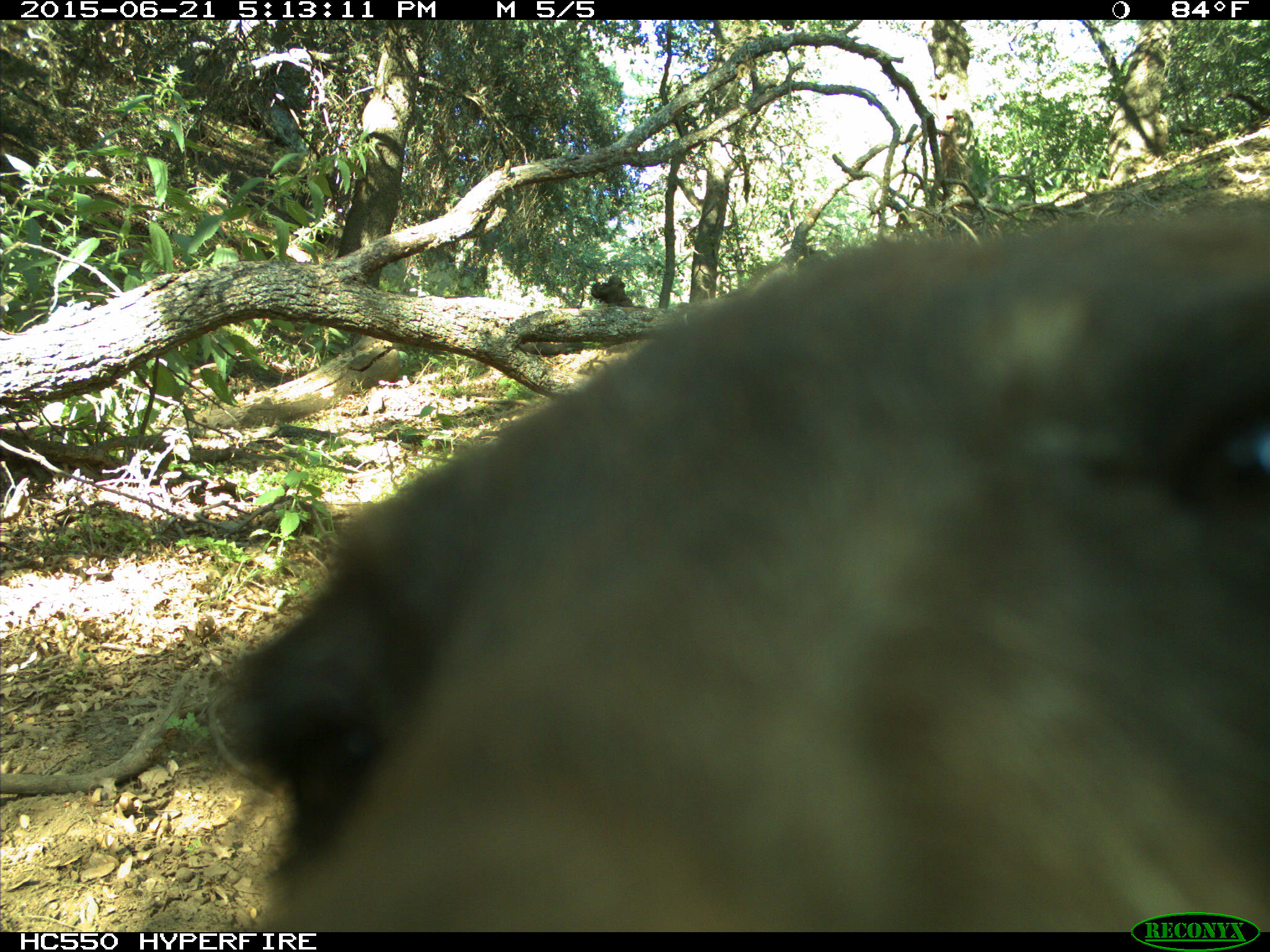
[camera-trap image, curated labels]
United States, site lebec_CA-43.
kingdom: Animalia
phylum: Chordata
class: Mammalia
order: Carnivora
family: Ursidae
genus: Ursus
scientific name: Ursus americanus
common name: american black bear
Ursus americanus (american black bear).